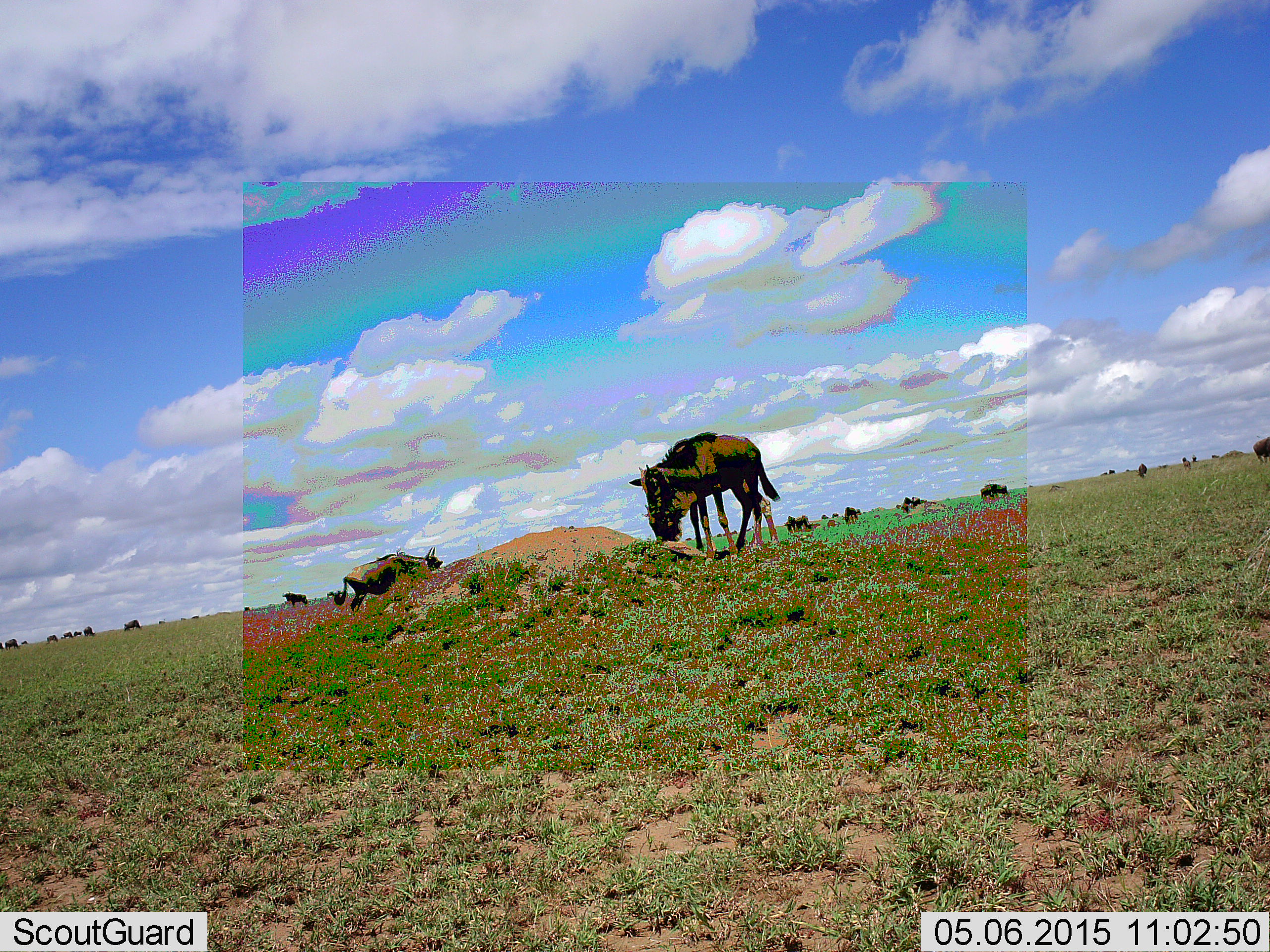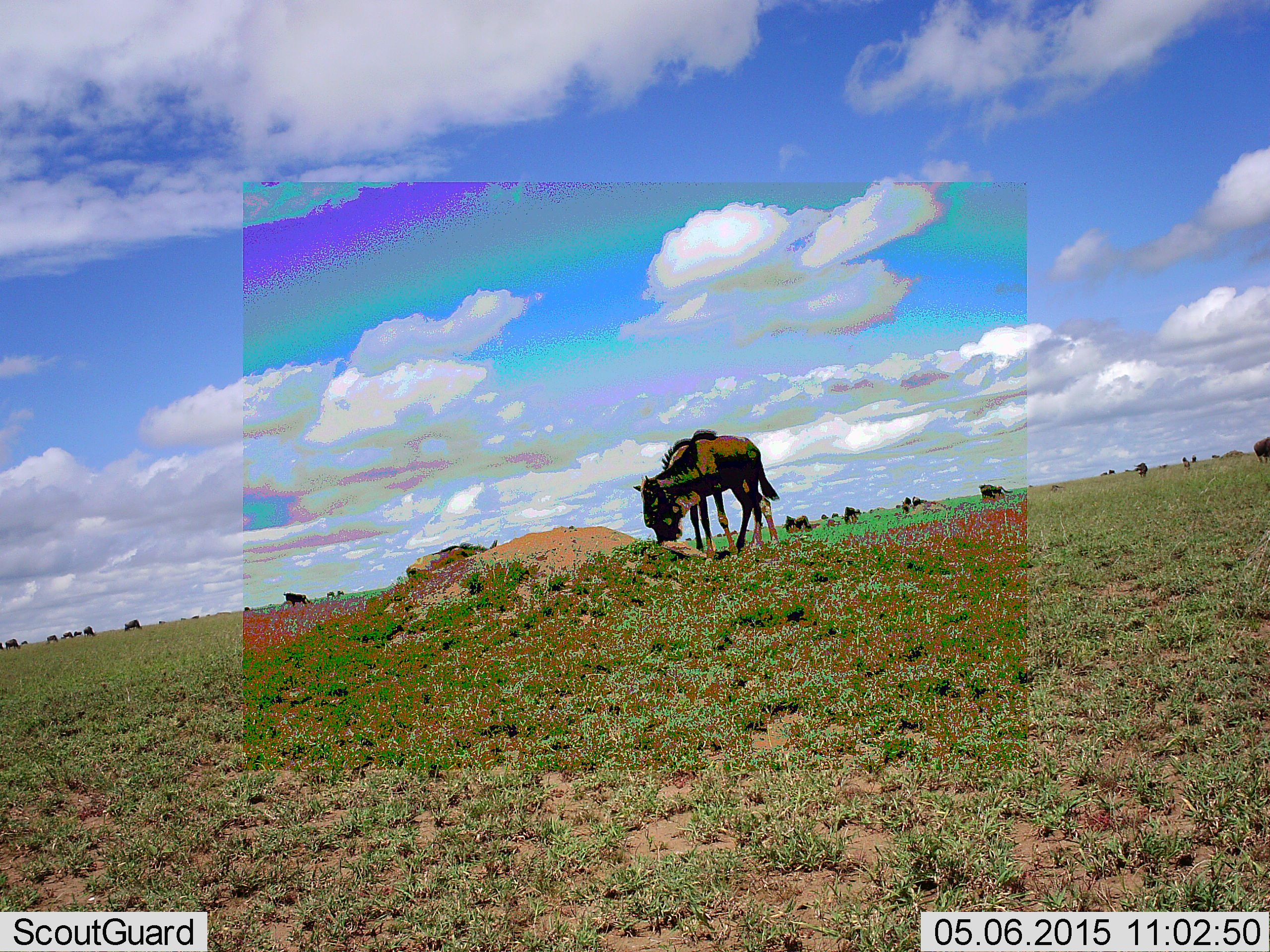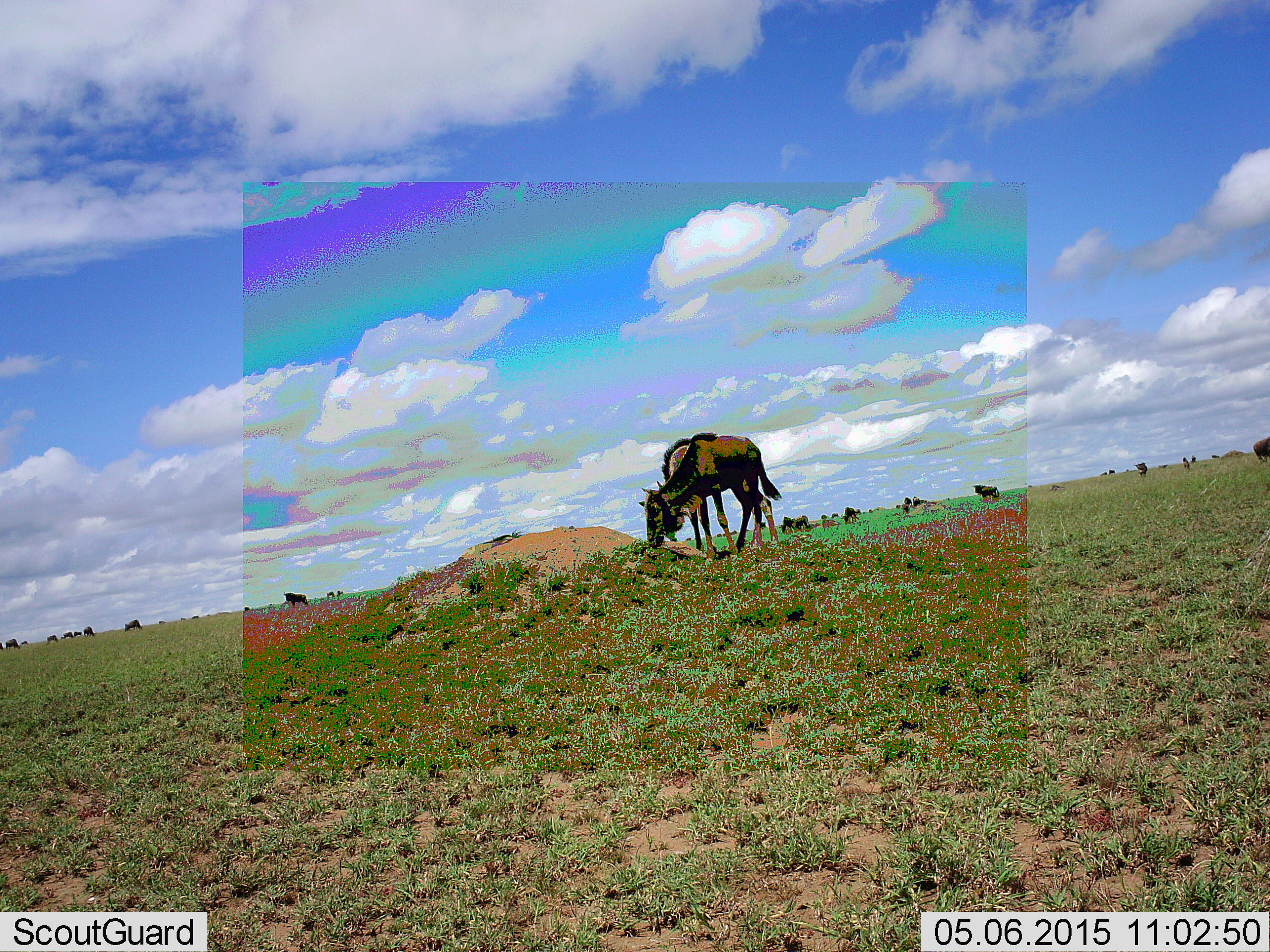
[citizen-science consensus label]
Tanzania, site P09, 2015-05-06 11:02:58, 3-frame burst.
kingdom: Animalia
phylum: Chordata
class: Mammalia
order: Artiodactyla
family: Bovidae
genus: Connochaetes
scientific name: Connochaetes taurinus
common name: blue wildebeest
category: wildebeest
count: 11-50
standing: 30%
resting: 0%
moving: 70%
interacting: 0%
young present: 0%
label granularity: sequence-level